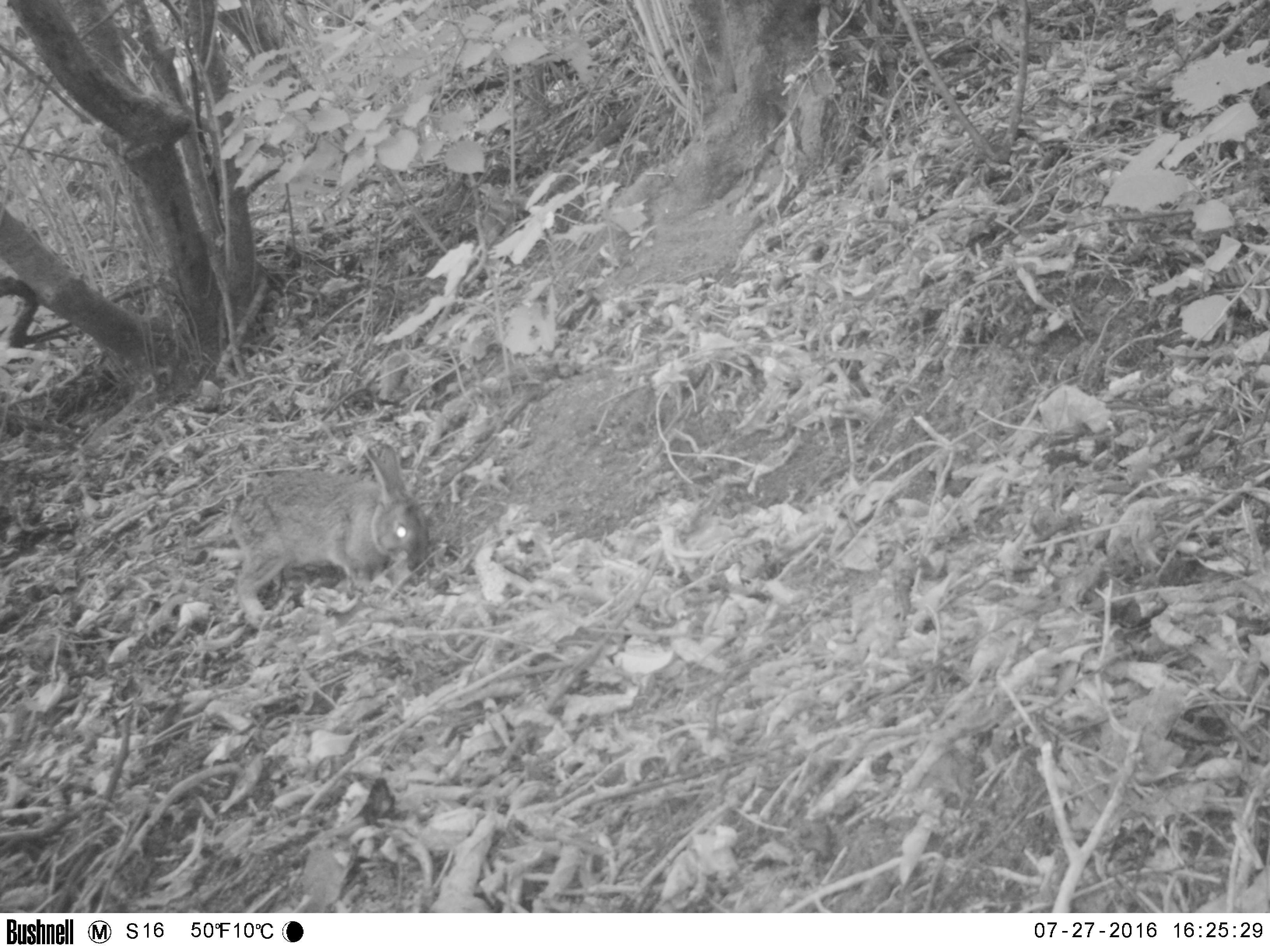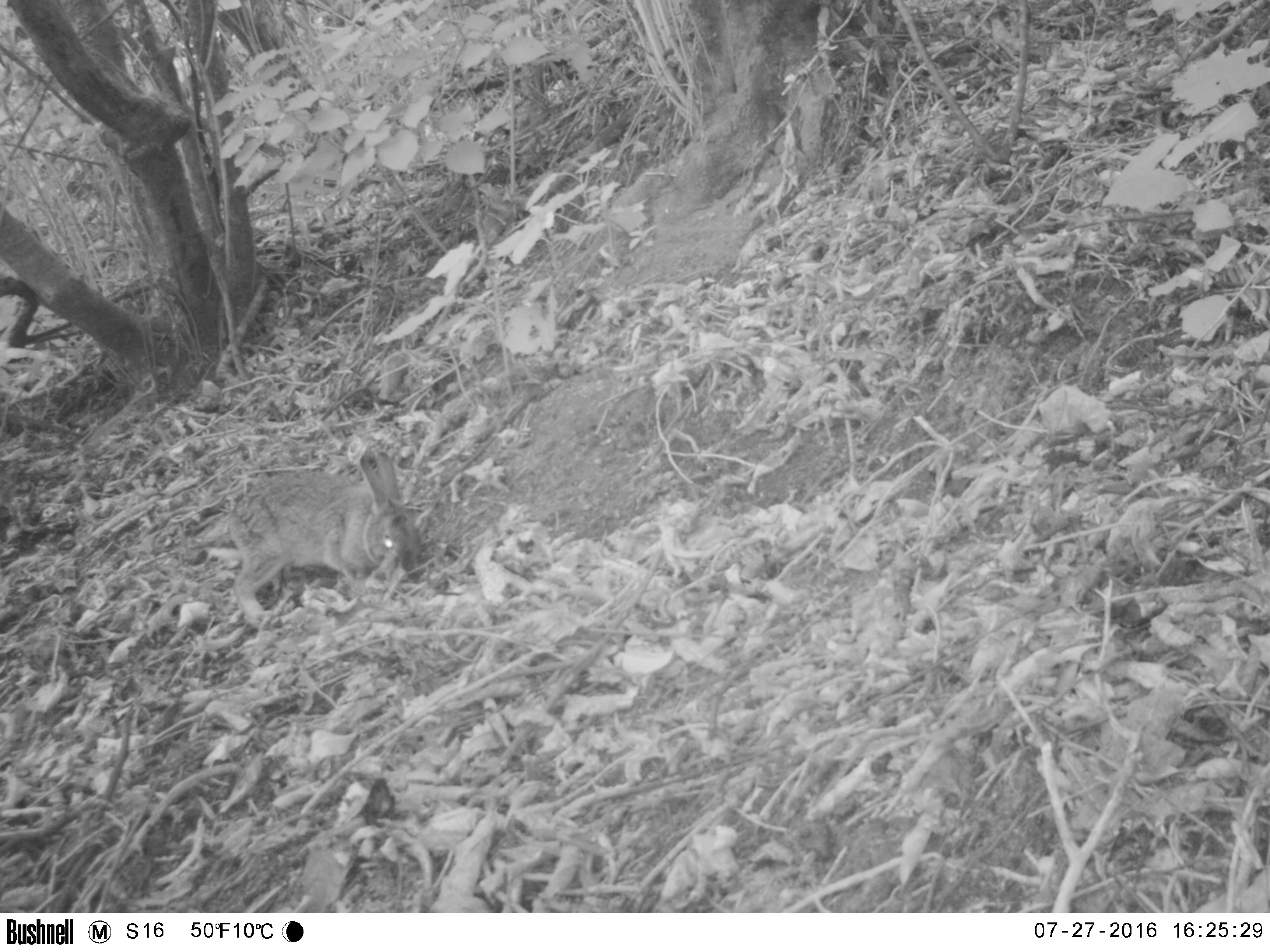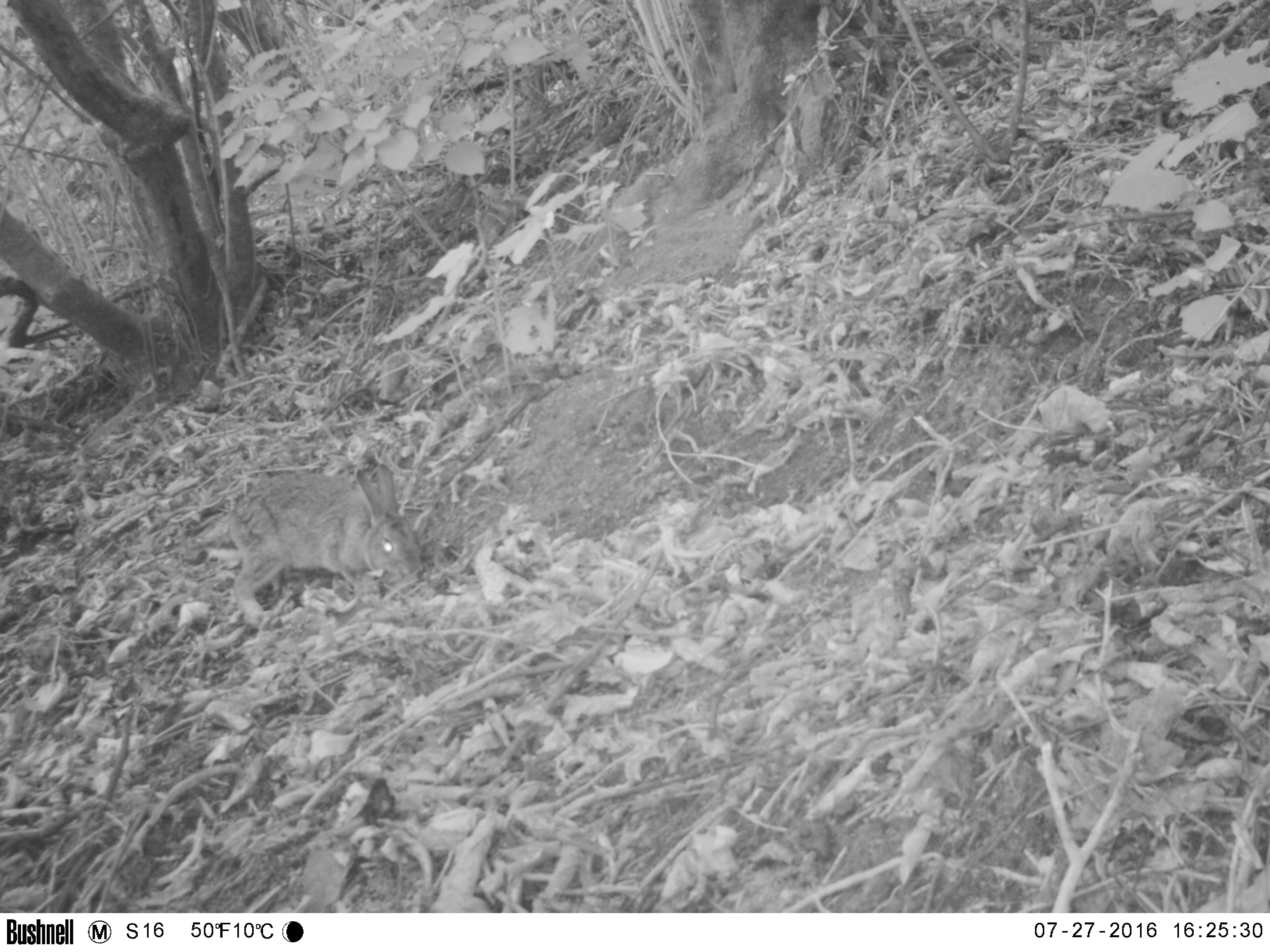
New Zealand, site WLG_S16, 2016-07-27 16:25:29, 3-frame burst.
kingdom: Animalia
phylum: Chordata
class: Mammalia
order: Lagomorpha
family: Leporidae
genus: Oryctolagus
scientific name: Oryctolagus cuniculus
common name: european rabbit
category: rabbit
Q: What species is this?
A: Rabbit (european rabbit) (Oryctolagus cuniculus).